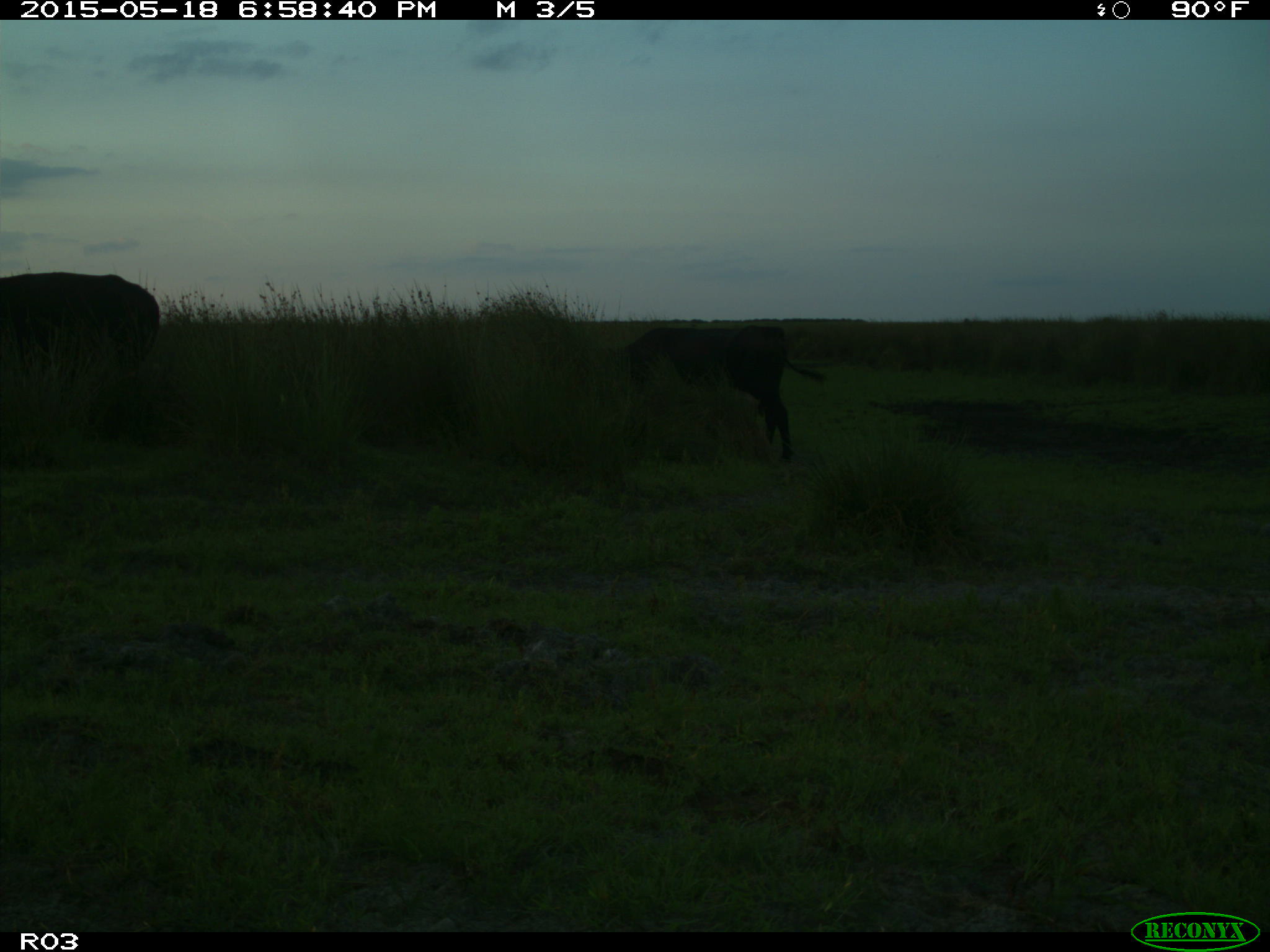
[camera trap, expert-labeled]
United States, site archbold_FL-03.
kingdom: Animalia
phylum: Chordata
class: Mammalia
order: Artiodactyla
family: Bovidae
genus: Bos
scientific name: Bos taurus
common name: domestic cow